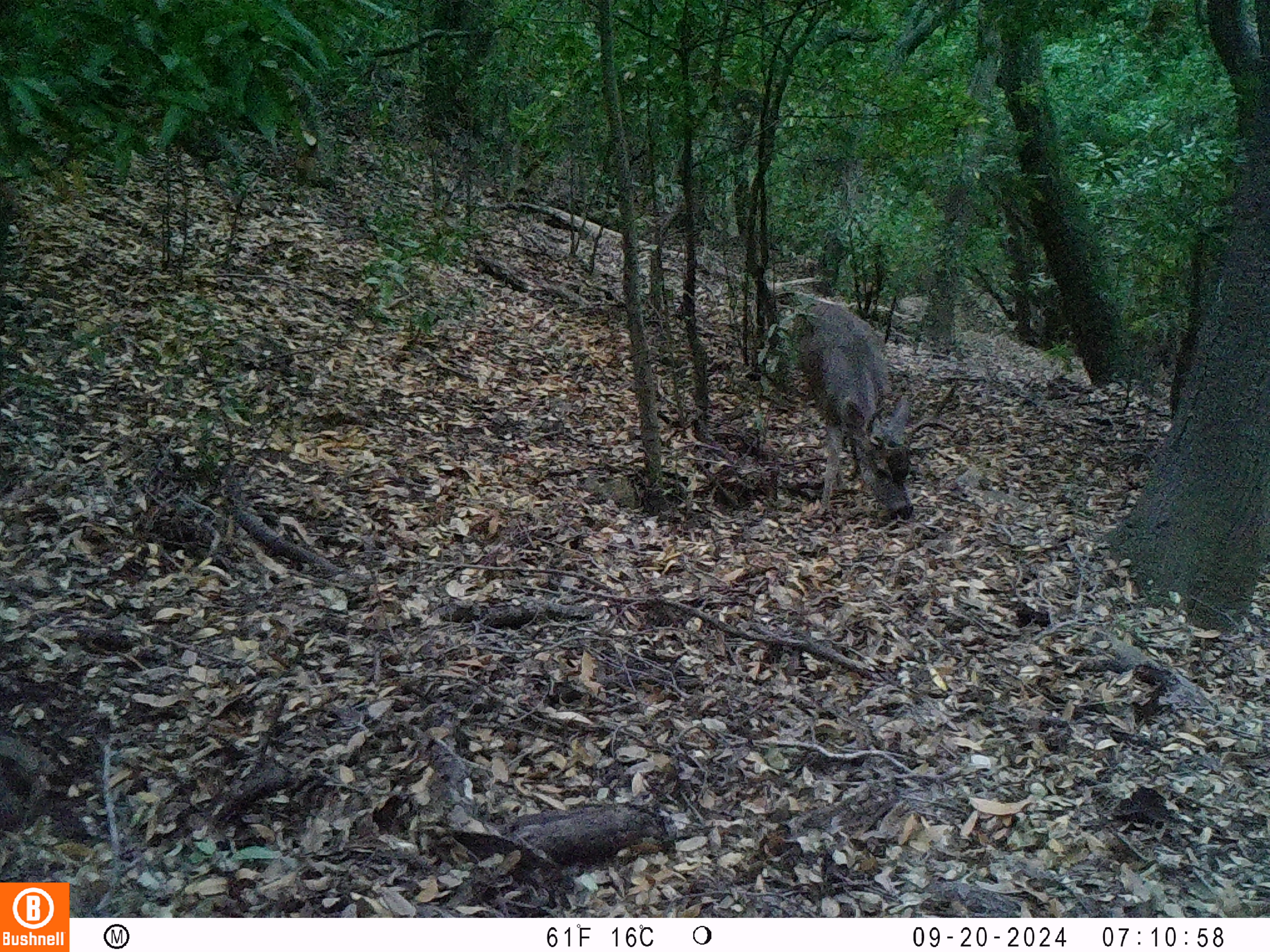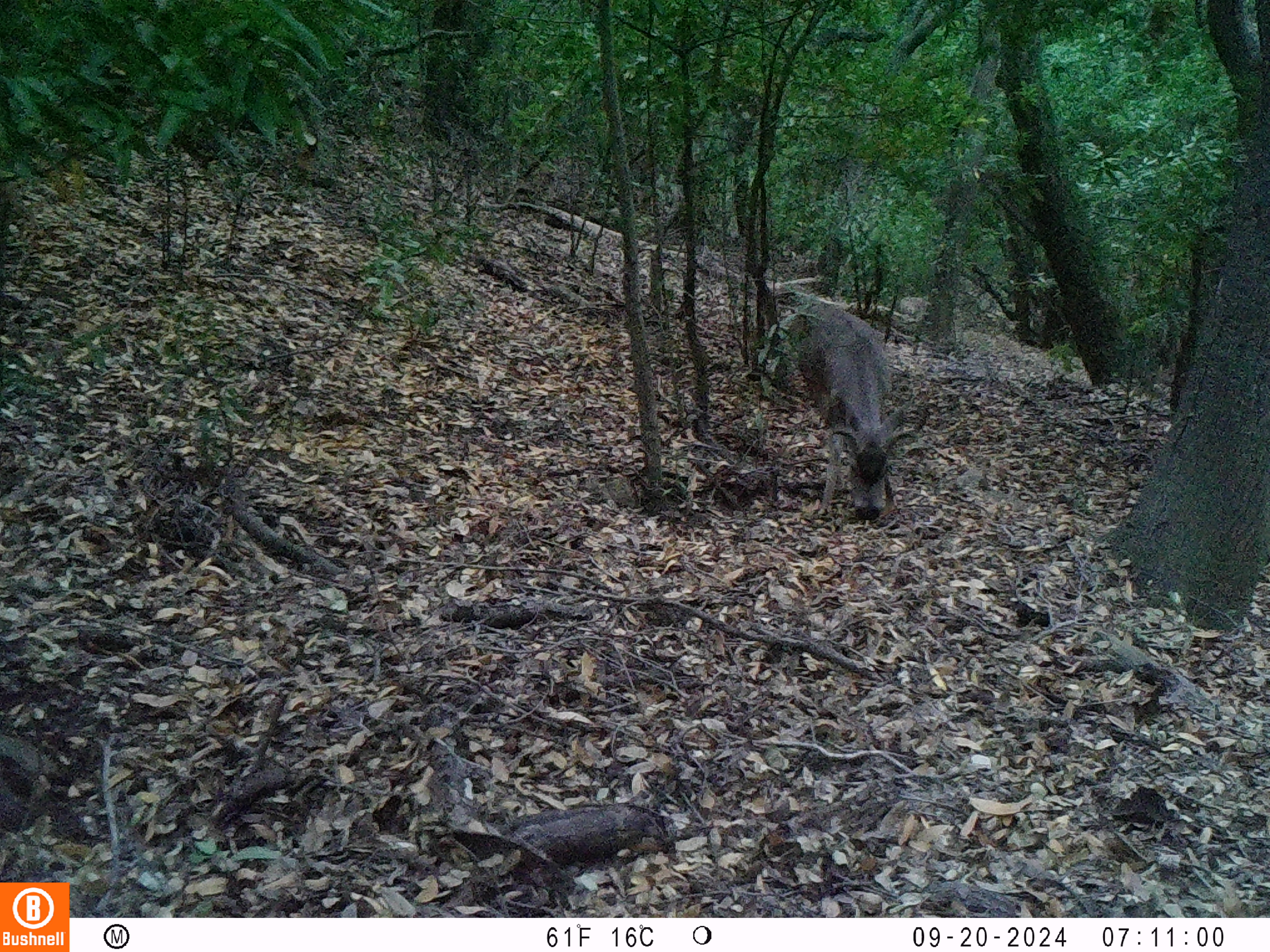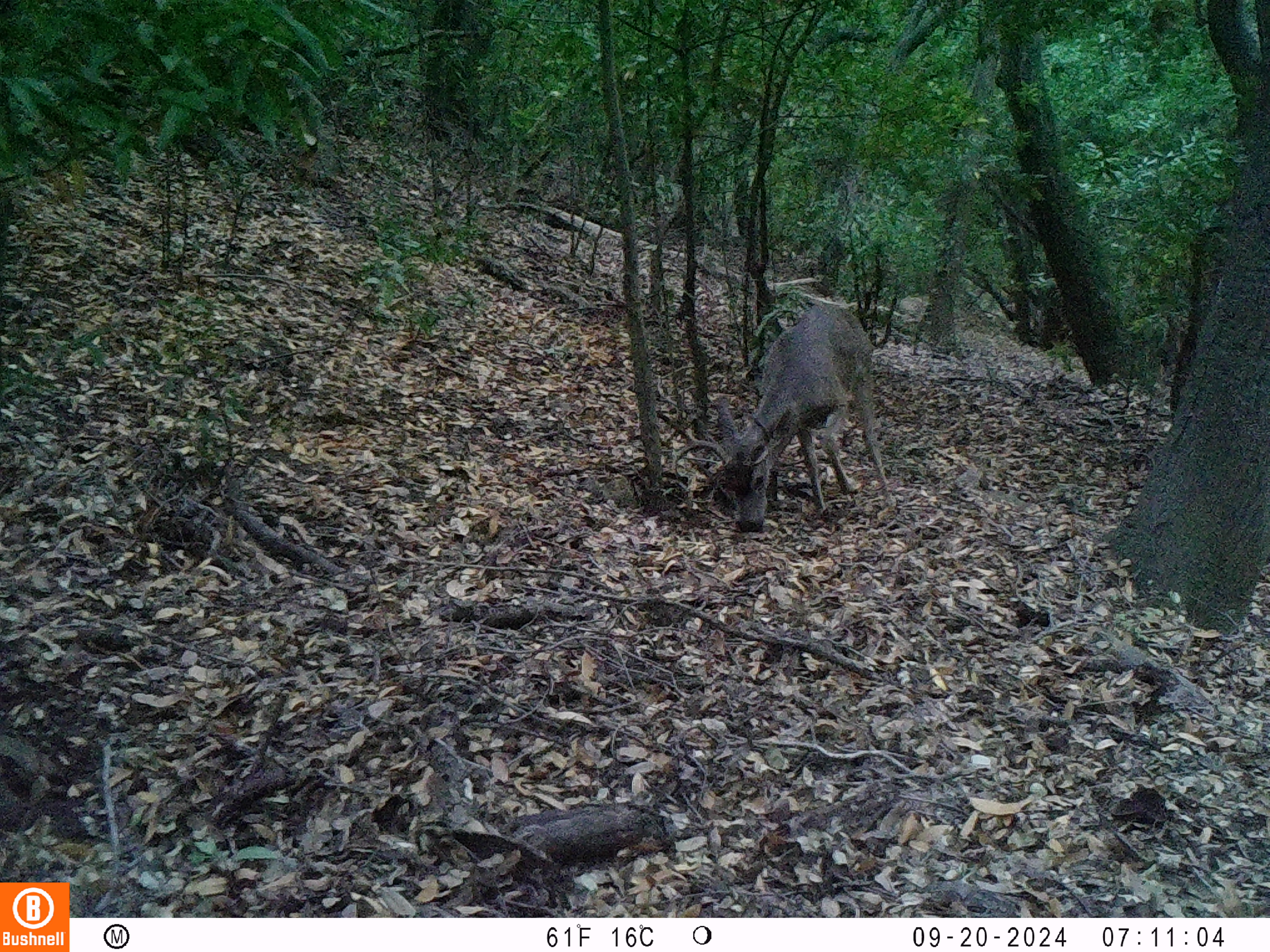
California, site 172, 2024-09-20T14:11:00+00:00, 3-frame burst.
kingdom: Animalia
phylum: Chordata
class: Mammalia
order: Artiodactyla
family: Cervidae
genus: Odocoileus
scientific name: Odocoileus hemionus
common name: mule deer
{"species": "mule deer (Odocoileus hemionus)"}